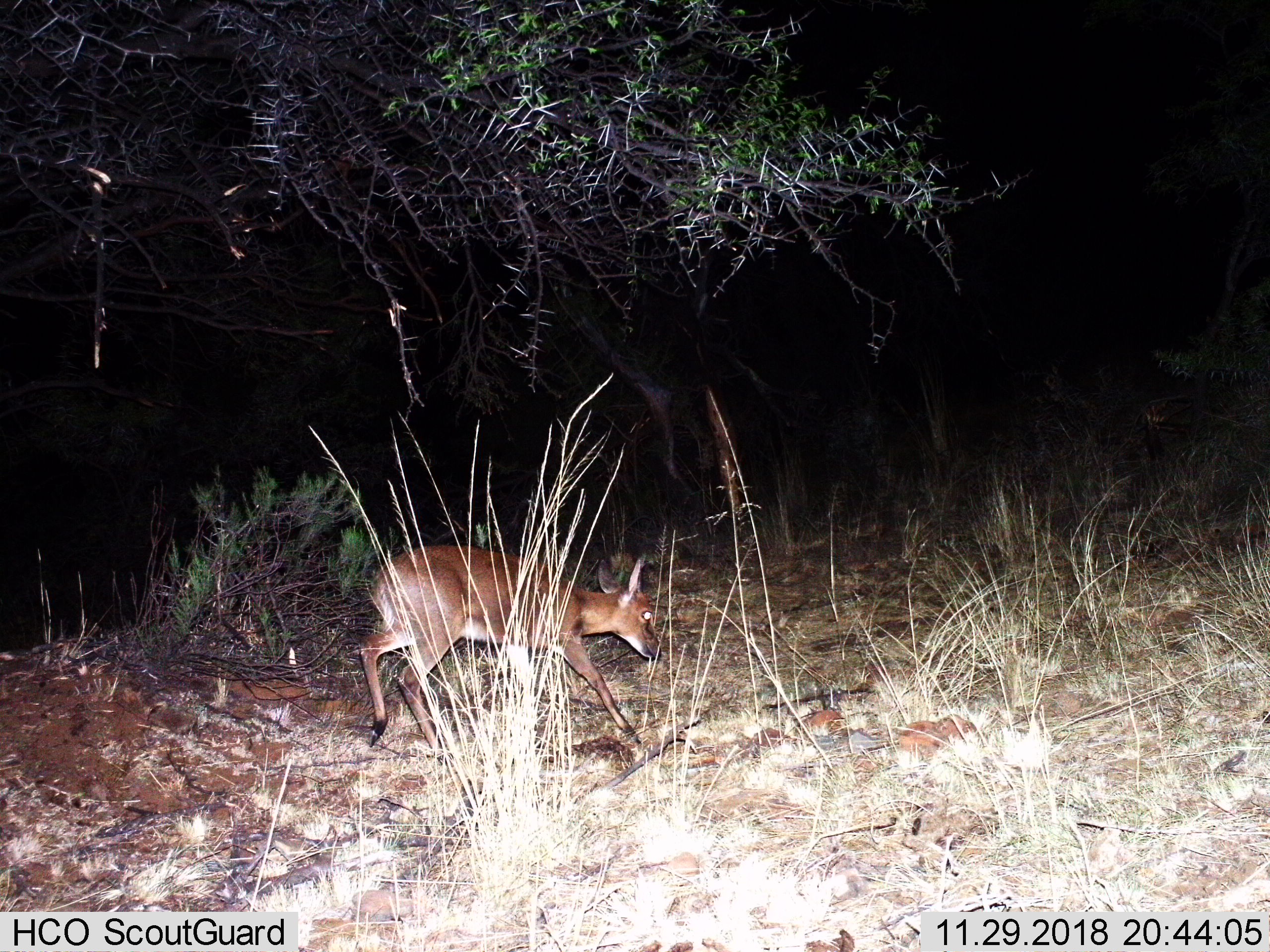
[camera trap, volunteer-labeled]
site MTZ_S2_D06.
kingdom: Animalia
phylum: Chordata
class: Mammalia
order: Artiodactyla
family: Bovidae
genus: Sylvicapra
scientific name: Sylvicapra grimmia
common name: common duiker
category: duikercommongrey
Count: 1.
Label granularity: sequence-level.